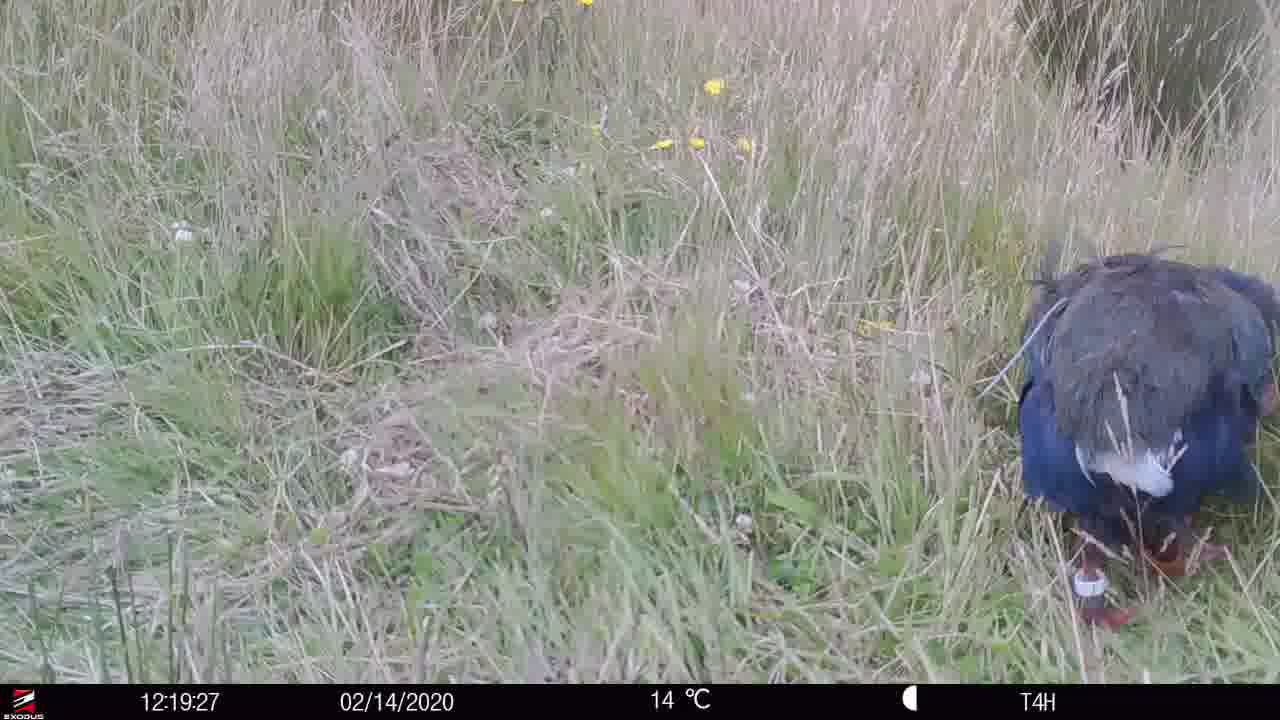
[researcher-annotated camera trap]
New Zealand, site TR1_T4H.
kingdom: Animalia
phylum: Chordata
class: Aves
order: Gruiformes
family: Rallidae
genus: Porphyrio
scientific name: Porphyrio mantelli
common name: takahe